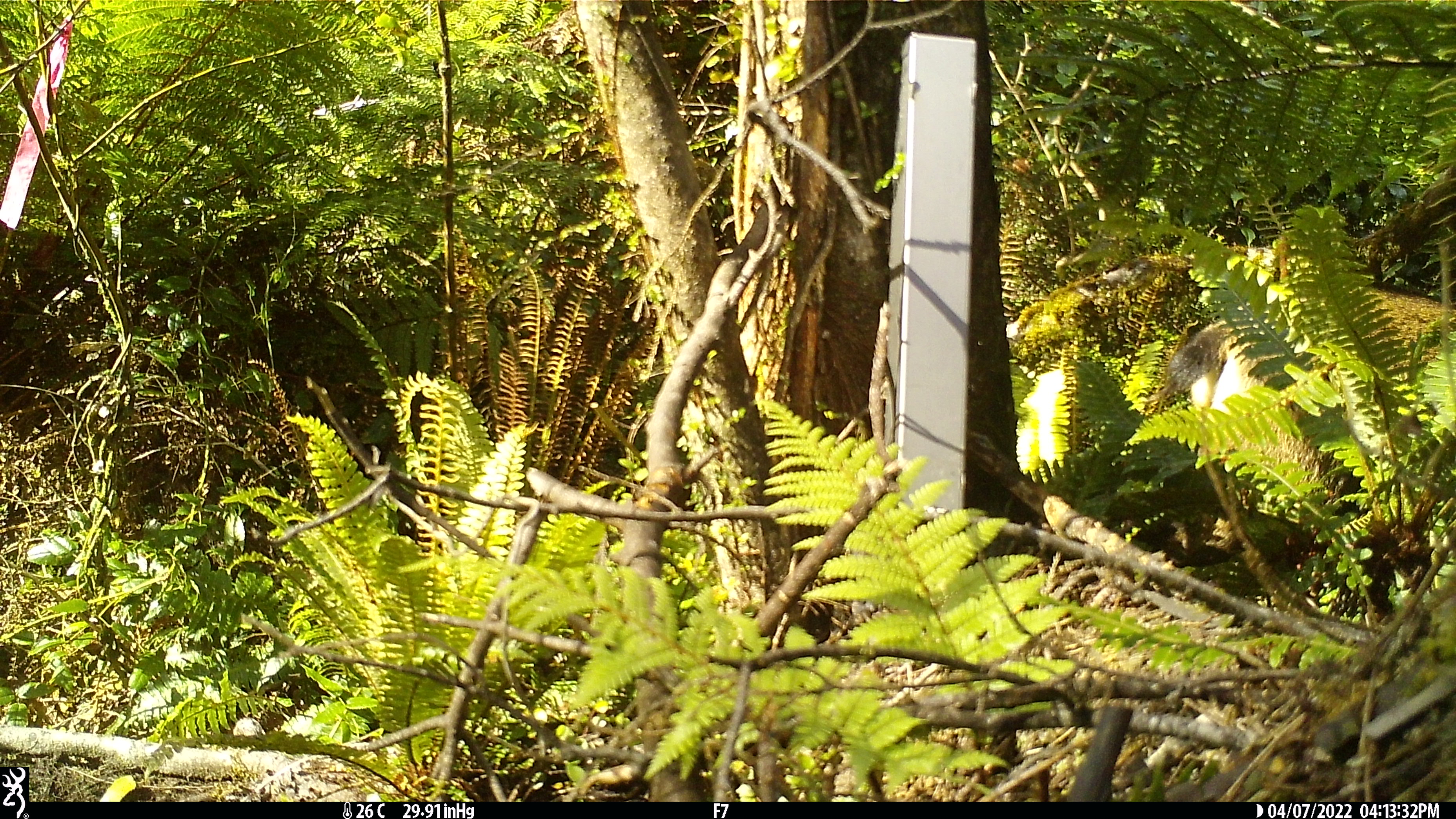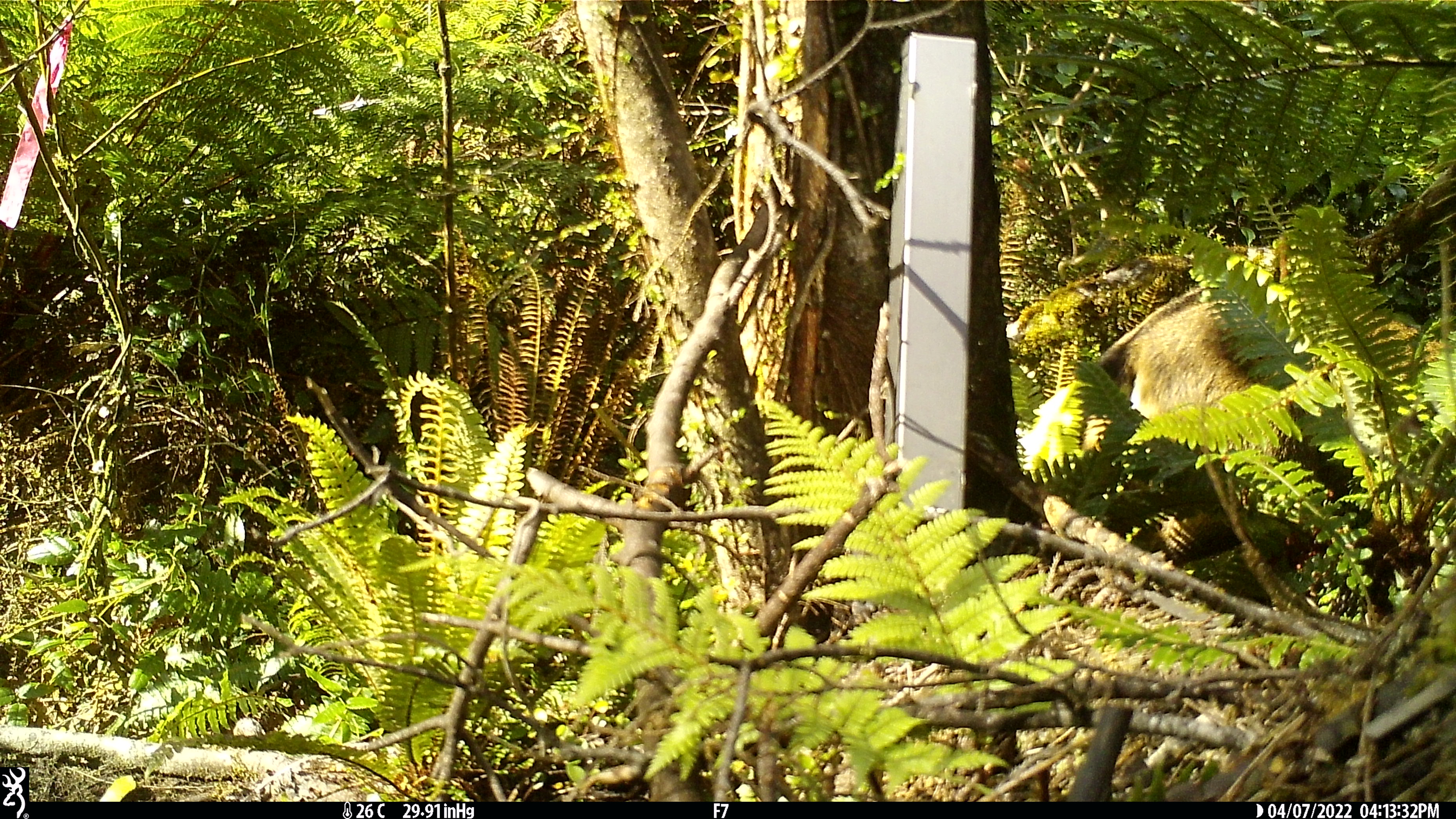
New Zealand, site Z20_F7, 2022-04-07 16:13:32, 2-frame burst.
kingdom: Animalia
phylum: Chordata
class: Mammalia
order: Artiodactyla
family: Bovidae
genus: Rupicapra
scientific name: Rupicapra rupicapra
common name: alpine chamois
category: chamois